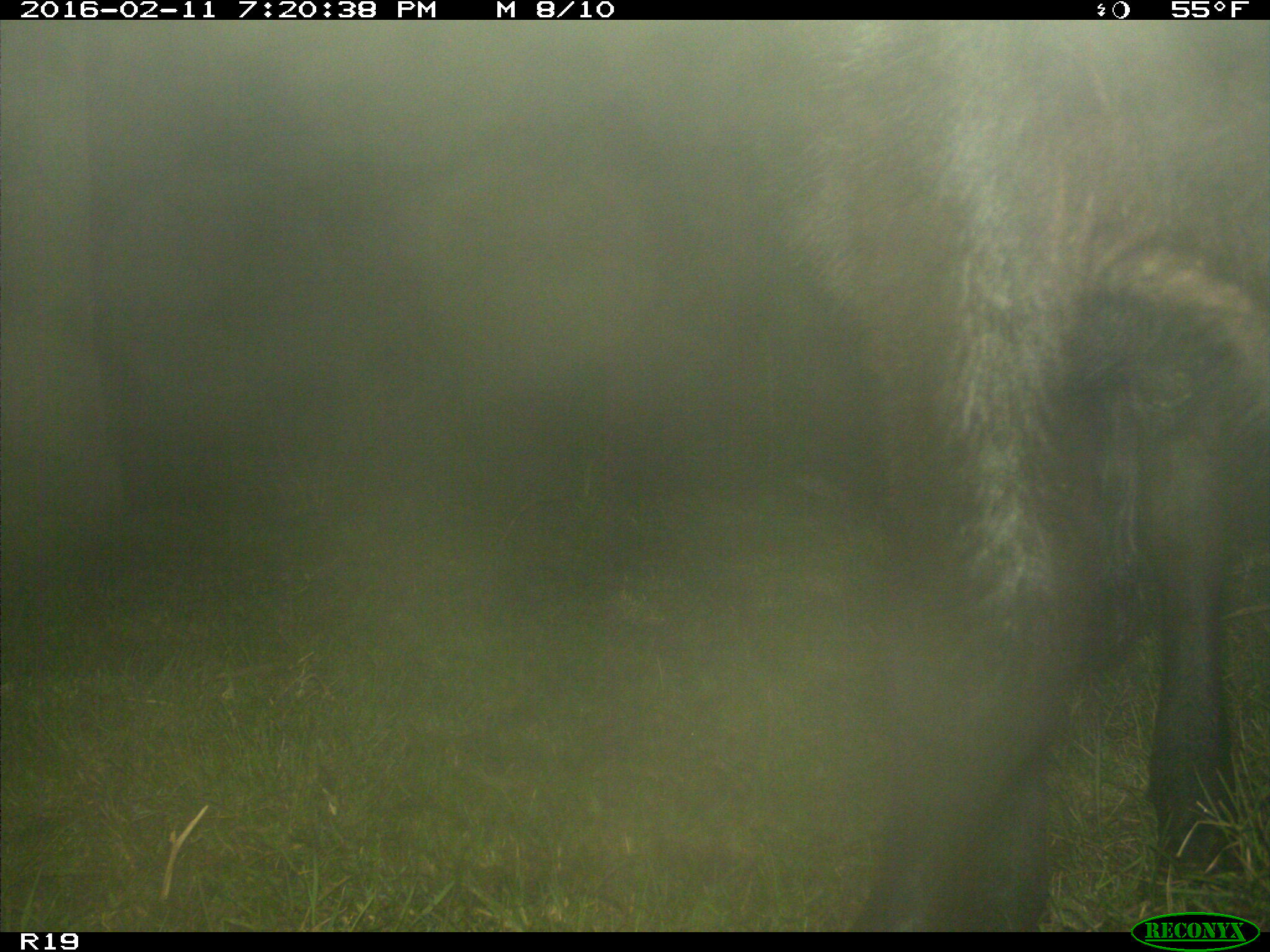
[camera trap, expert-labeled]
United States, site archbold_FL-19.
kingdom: Animalia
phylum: Chordata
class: Mammalia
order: Artiodactyla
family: Bovidae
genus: Bos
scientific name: Bos taurus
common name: domestic cow